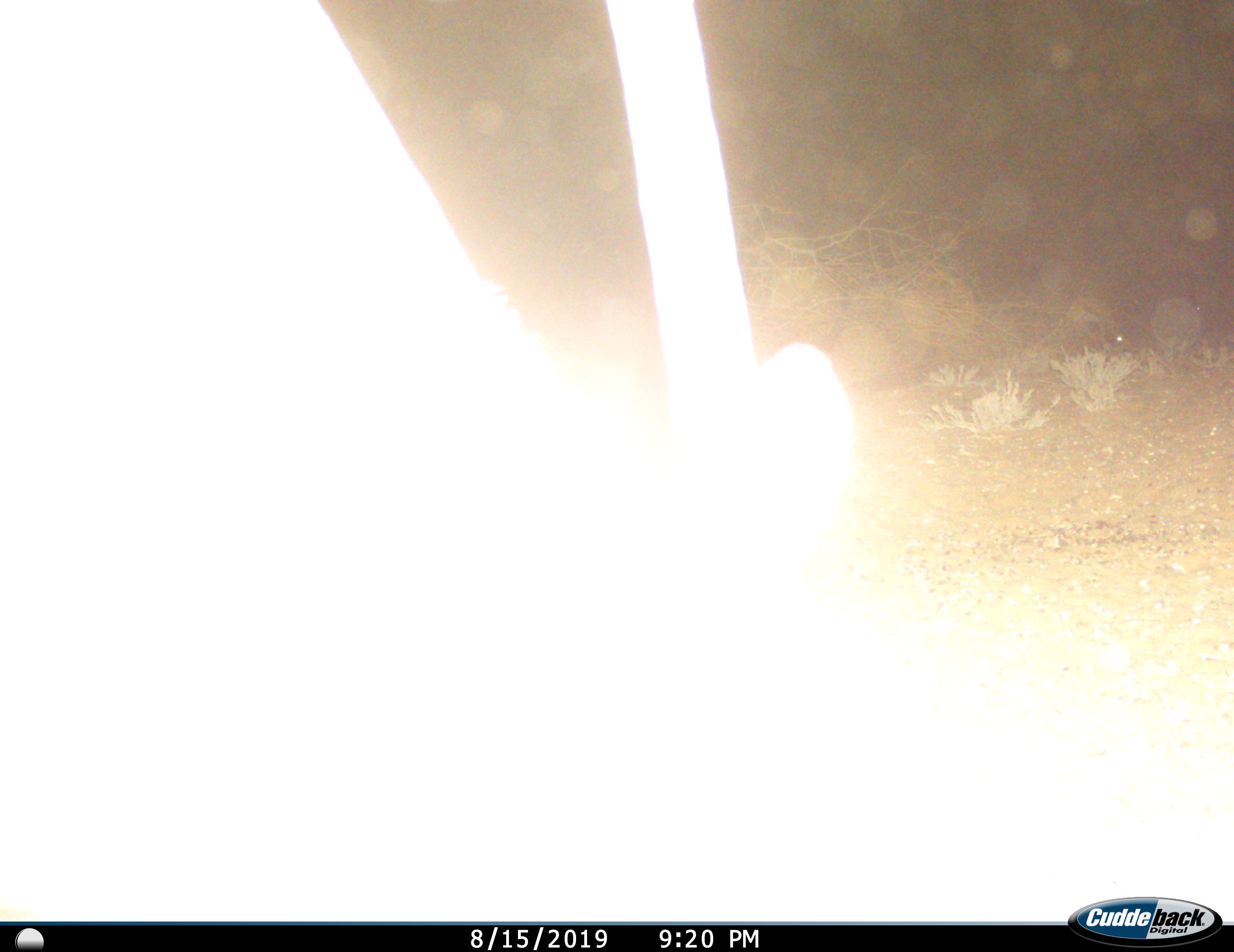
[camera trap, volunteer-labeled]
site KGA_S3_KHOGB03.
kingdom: Animalia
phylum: Chordata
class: Mammalia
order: Artiodactyla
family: Bovidae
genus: Oryx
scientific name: Oryx gazella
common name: gemsbok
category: oryx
Oryx (gemsbok) (Oryx gazella), count 1. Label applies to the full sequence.